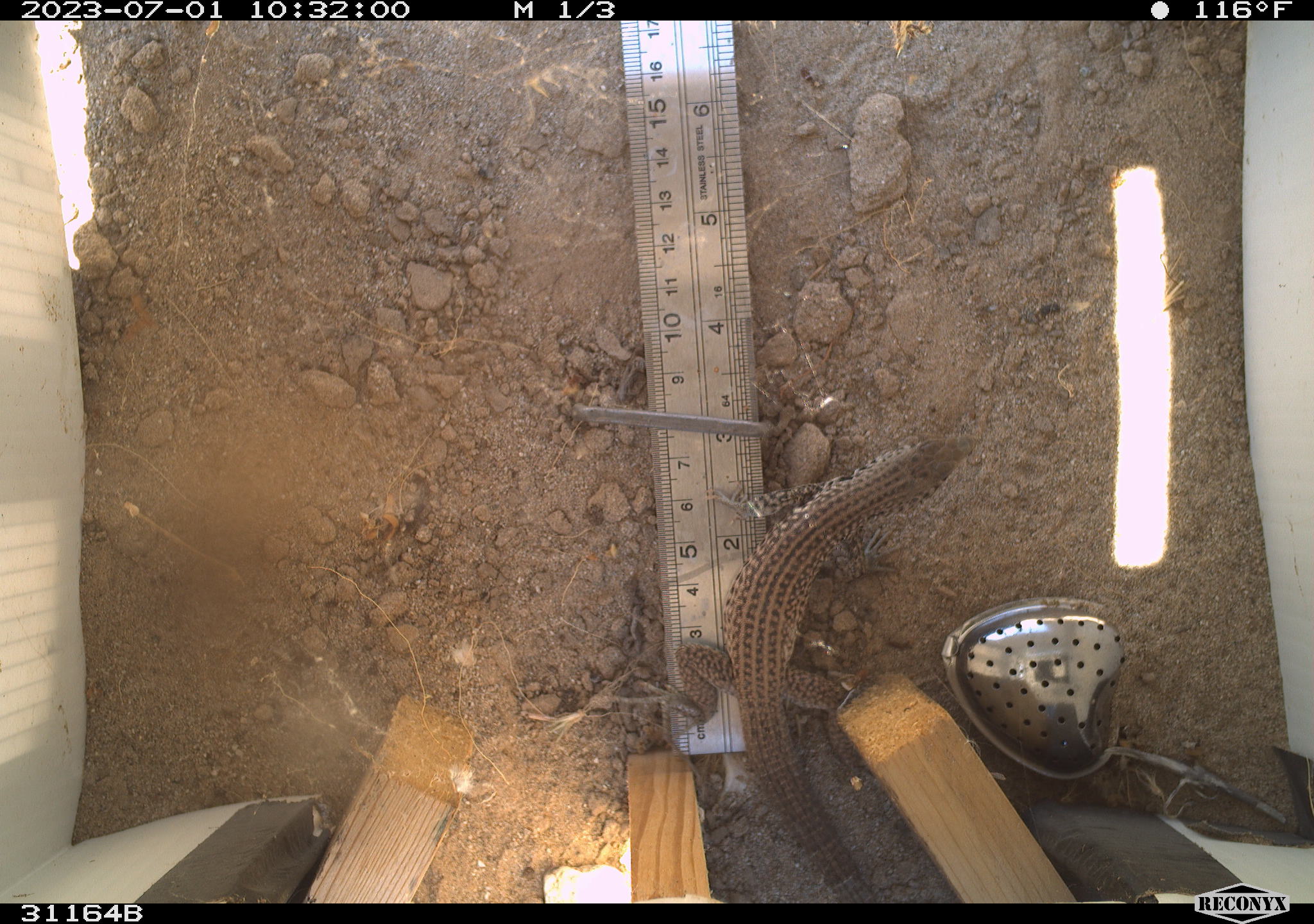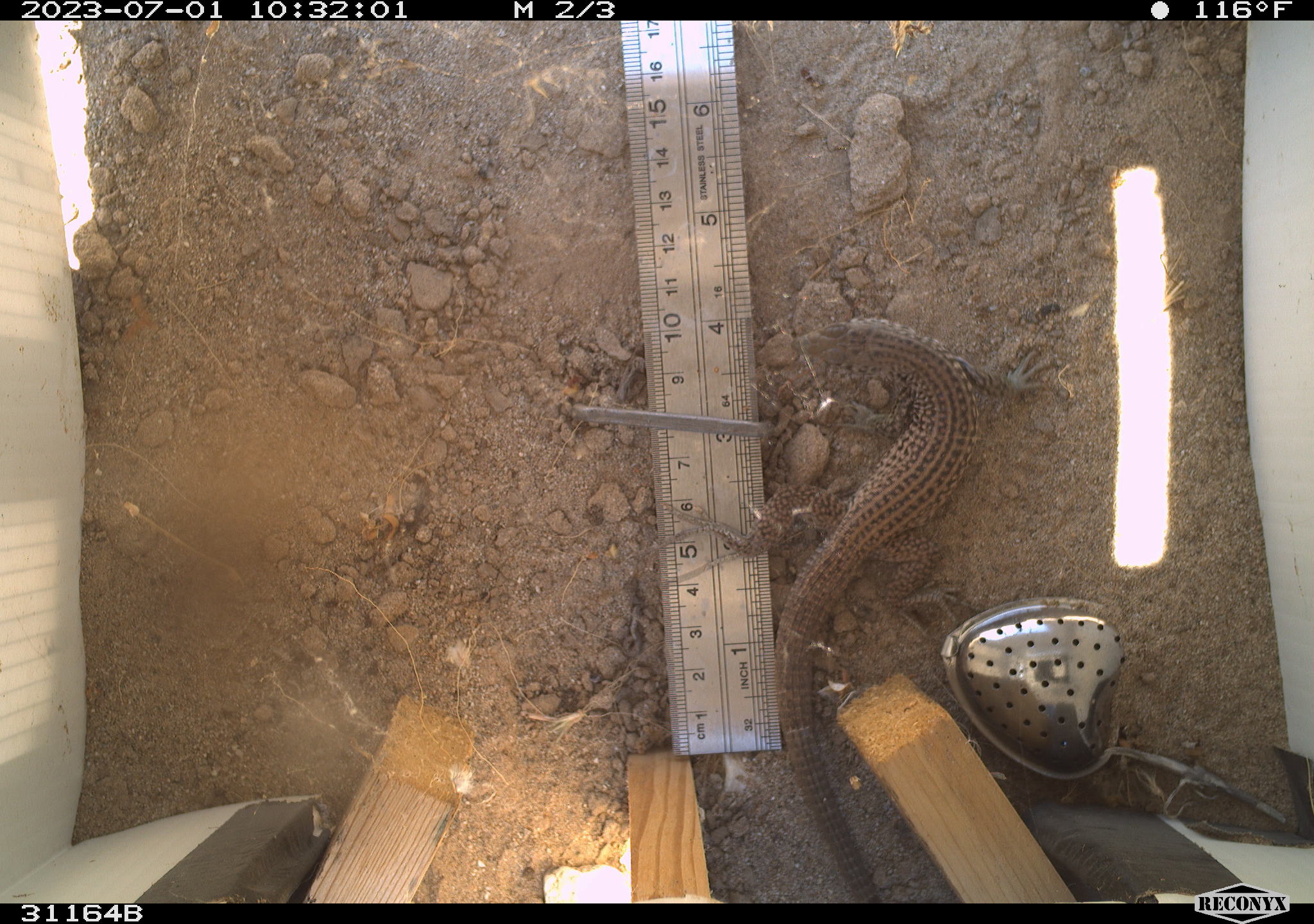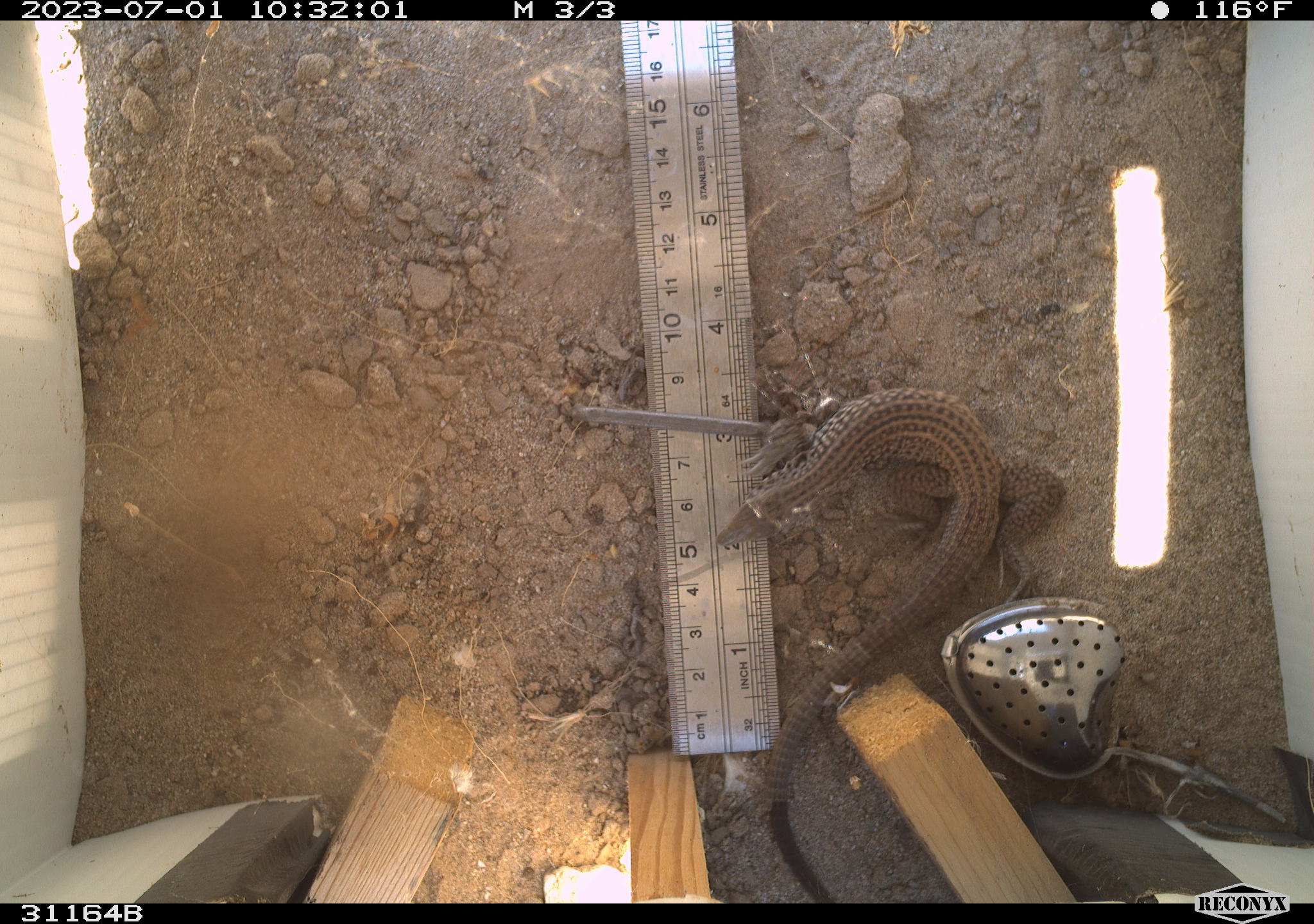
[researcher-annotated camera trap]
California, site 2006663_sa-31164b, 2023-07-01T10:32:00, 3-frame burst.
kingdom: Animalia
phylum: Chordata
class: Reptilia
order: Squamata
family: Teiidae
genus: Aspidoscelis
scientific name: Aspidoscelis tigris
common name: western whiptail